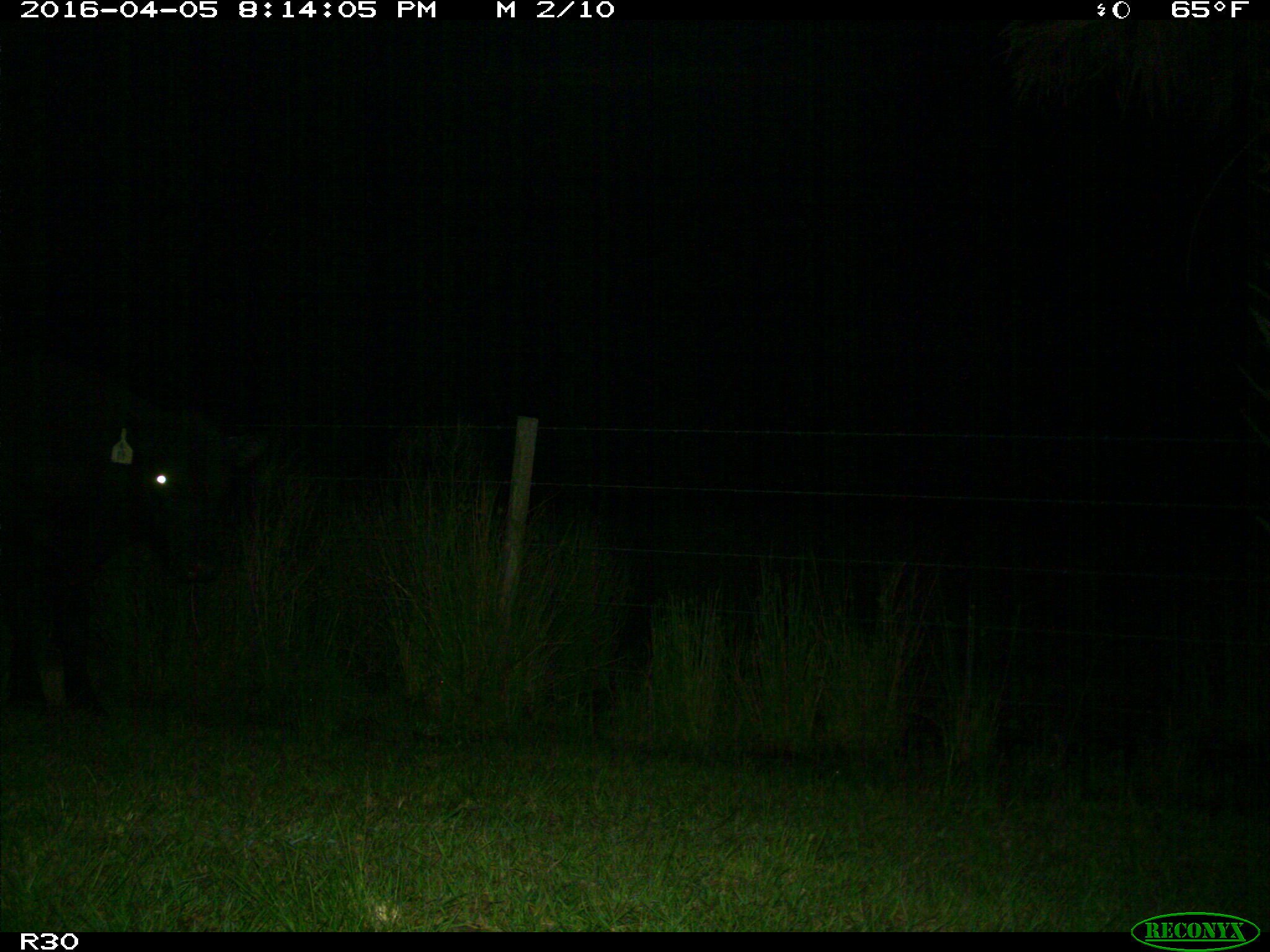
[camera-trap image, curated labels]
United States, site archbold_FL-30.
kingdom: Animalia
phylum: Chordata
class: Mammalia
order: Artiodactyla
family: Bovidae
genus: Bos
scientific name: Bos taurus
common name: domestic cow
Bos taurus (domestic cow).